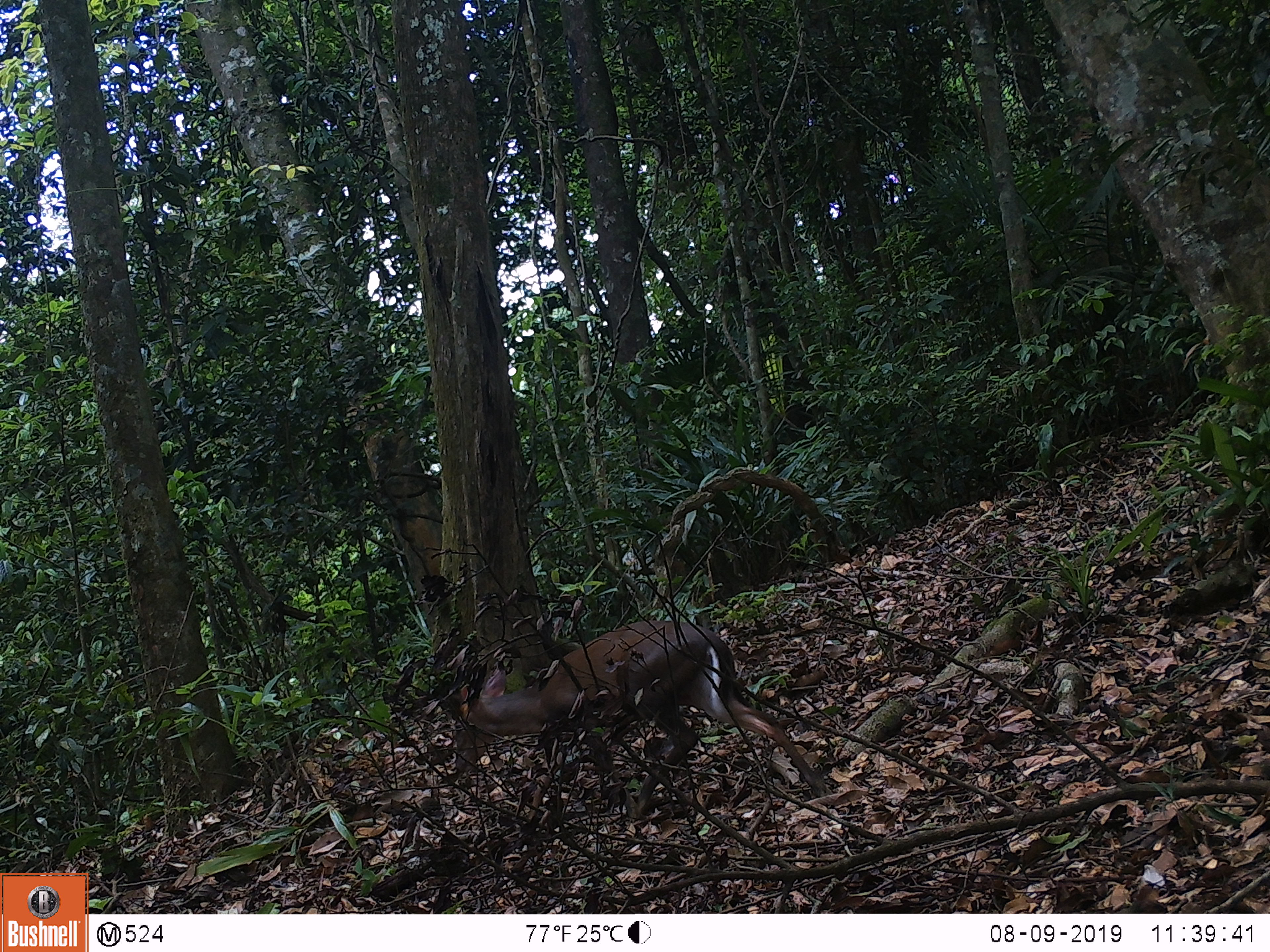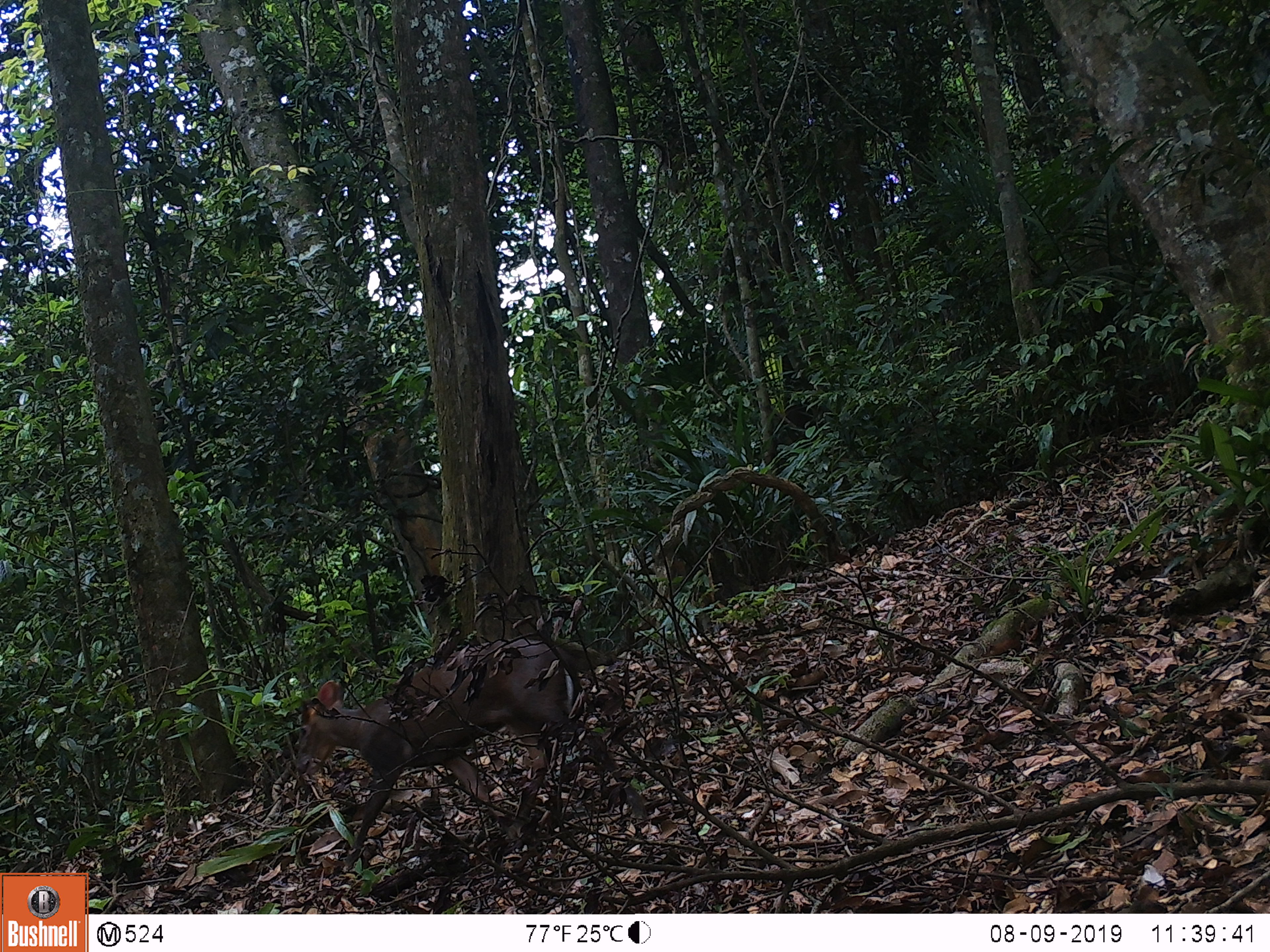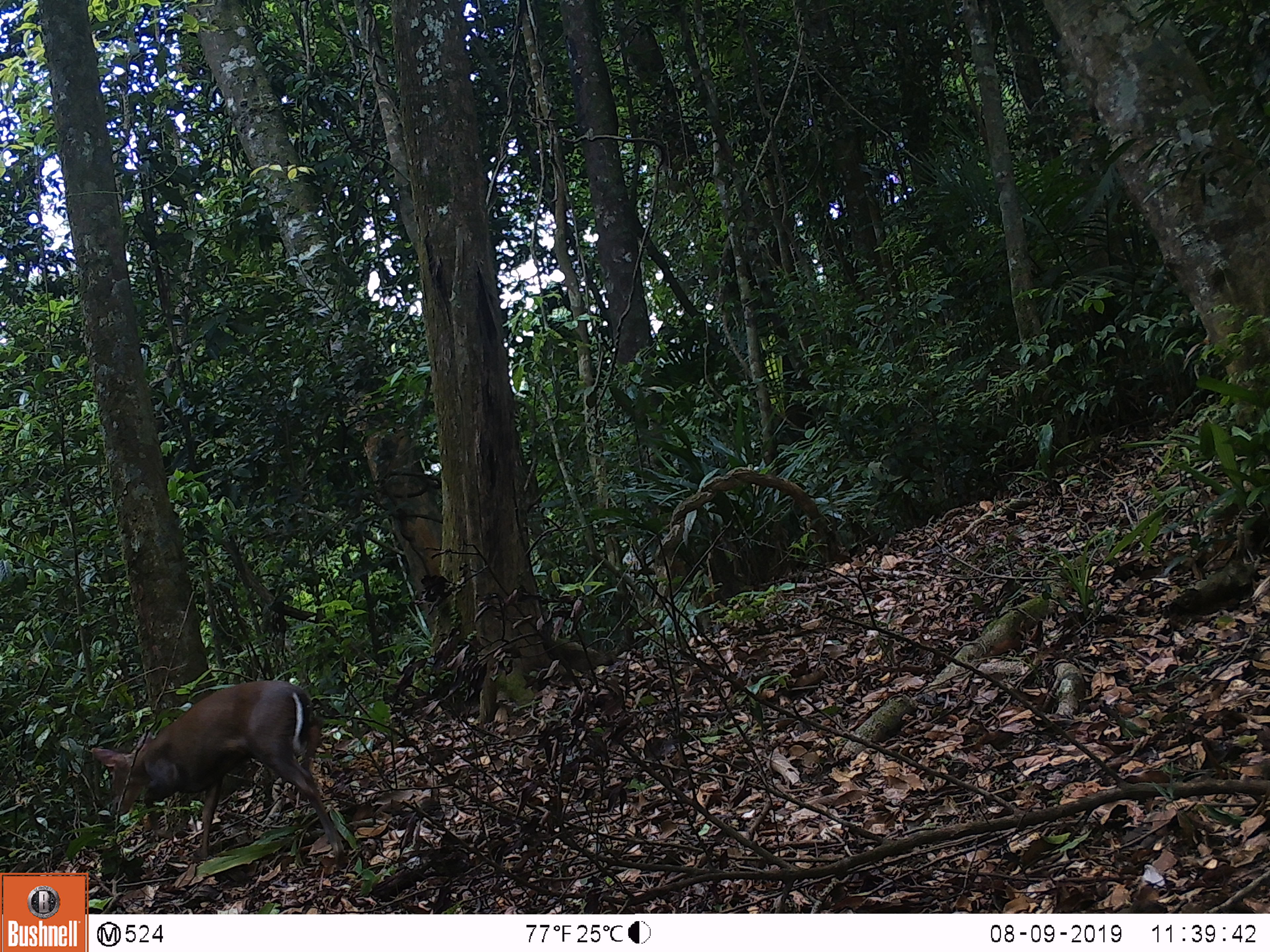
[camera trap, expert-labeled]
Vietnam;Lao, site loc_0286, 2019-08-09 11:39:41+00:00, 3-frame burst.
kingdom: Animalia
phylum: Chordata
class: Mammalia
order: Artiodactyla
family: Cervidae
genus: Muntiacus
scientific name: Muntiacus rooseveltorum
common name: roosevelt's muntjac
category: roosevelts muntjac group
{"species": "roosevelts muntjac group (roosevelt's muntjac) (Muntiacus rooseveltorum)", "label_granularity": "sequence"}